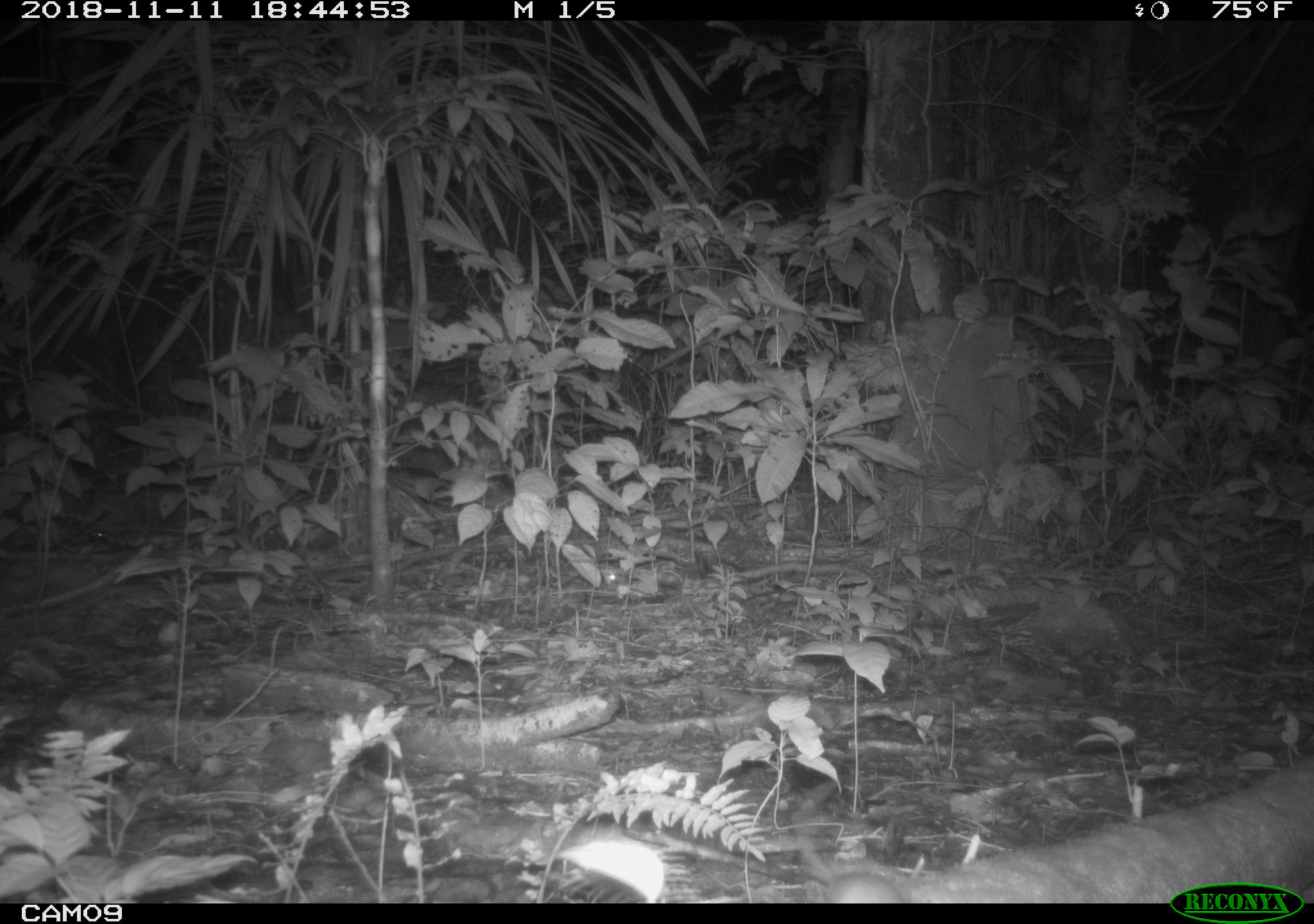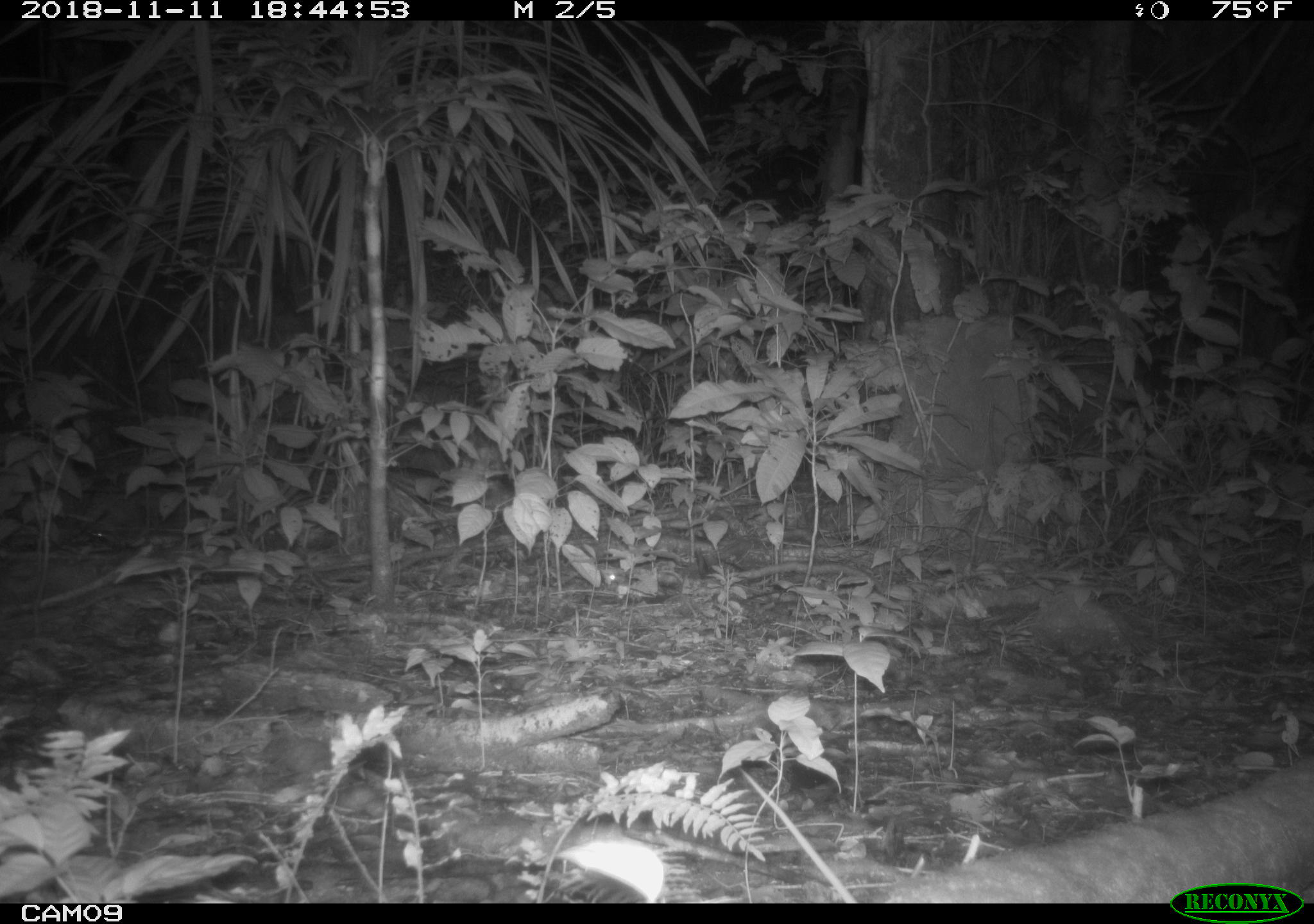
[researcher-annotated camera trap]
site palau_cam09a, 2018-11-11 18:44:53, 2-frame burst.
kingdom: Animalia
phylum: Chordata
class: Mammalia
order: Rodentia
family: Muridae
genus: Rattus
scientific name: Rattus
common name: rat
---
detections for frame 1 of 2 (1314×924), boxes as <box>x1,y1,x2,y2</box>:
rat: <box>789,778,915,905</box>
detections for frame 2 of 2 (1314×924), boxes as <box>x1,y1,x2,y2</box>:
rat: <box>737,766,857,907</box>